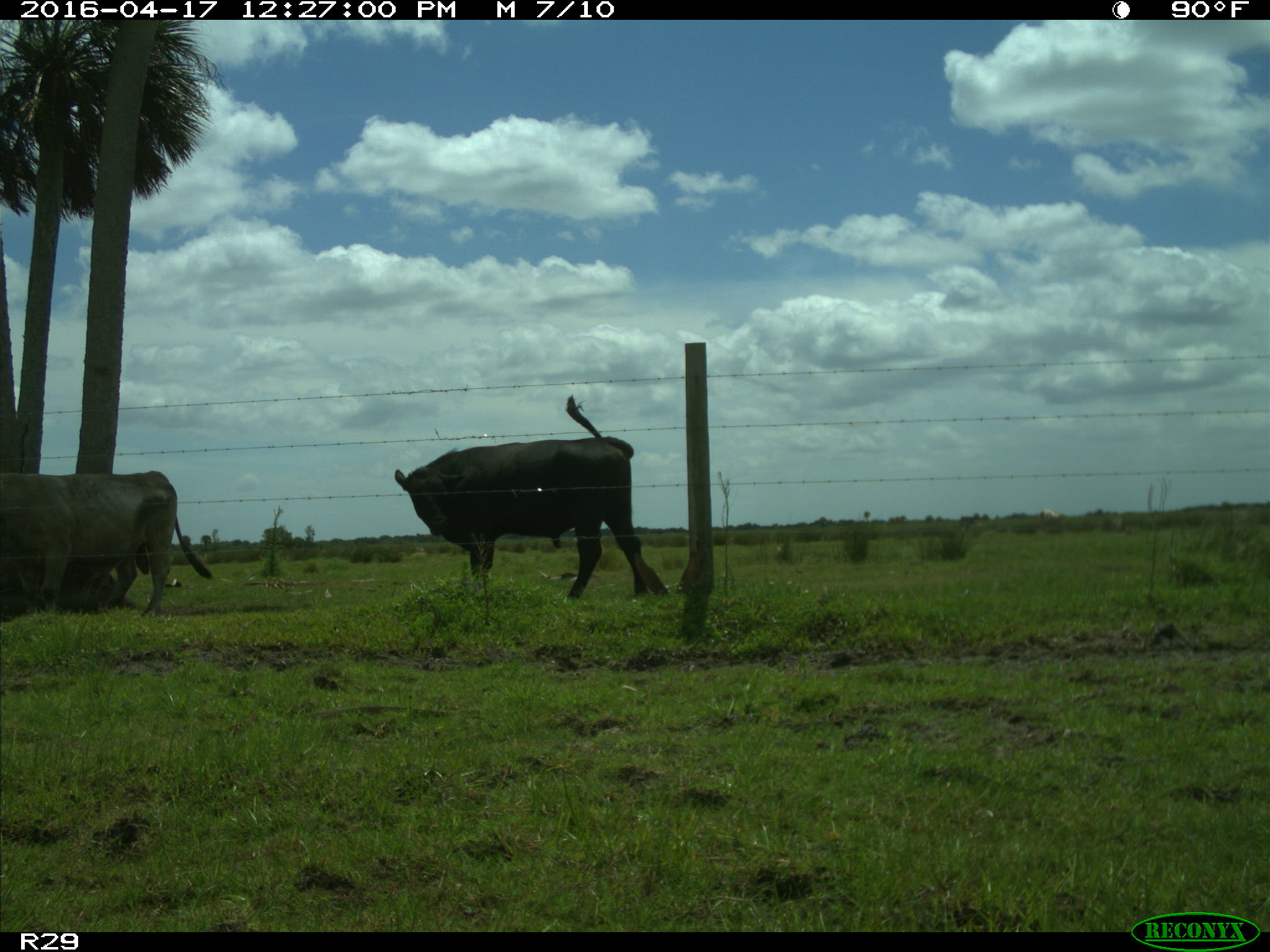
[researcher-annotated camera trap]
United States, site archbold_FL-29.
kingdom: Animalia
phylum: Chordata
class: Mammalia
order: Artiodactyla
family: Bovidae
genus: Bos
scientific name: Bos taurus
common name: domestic cow